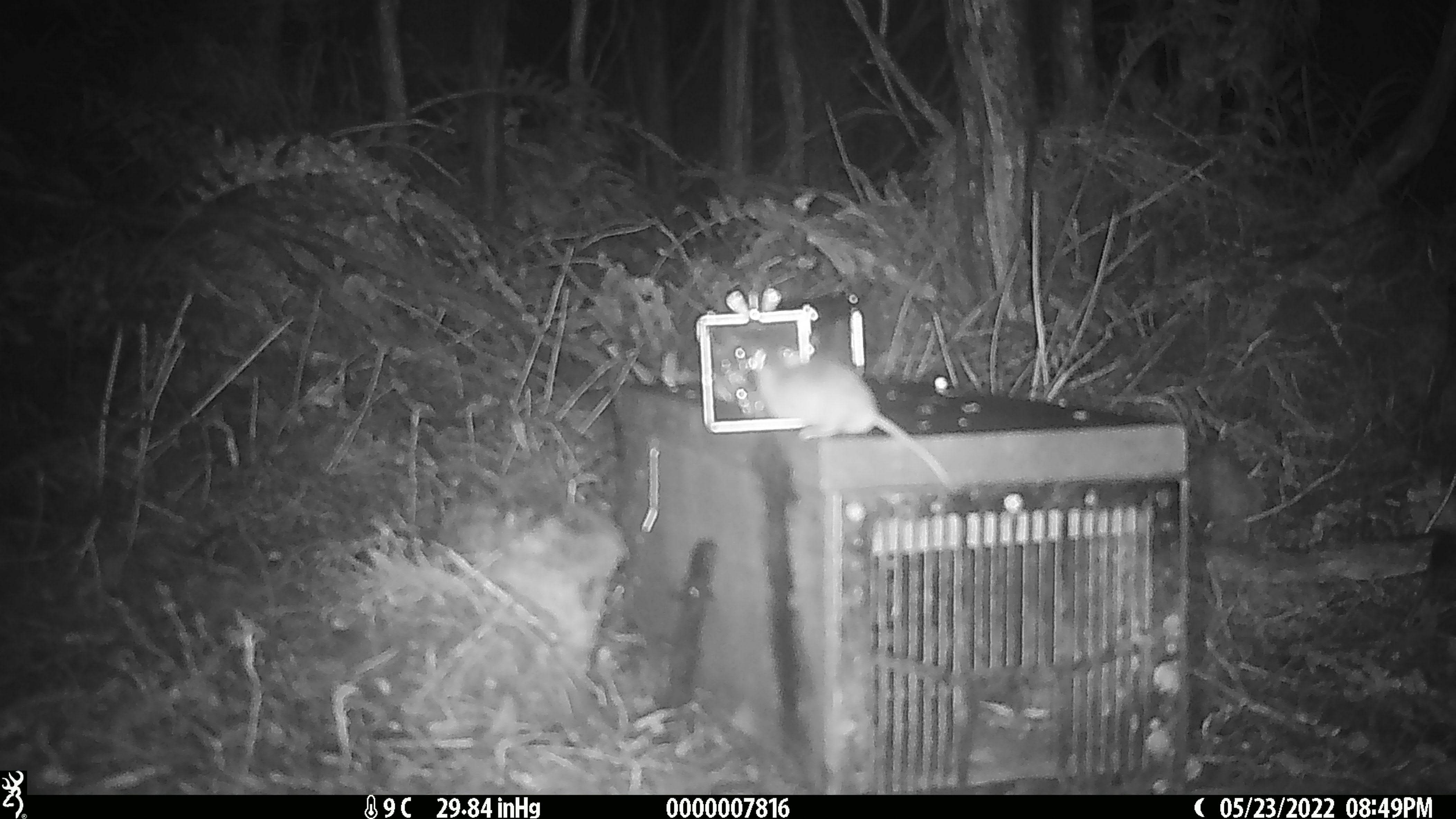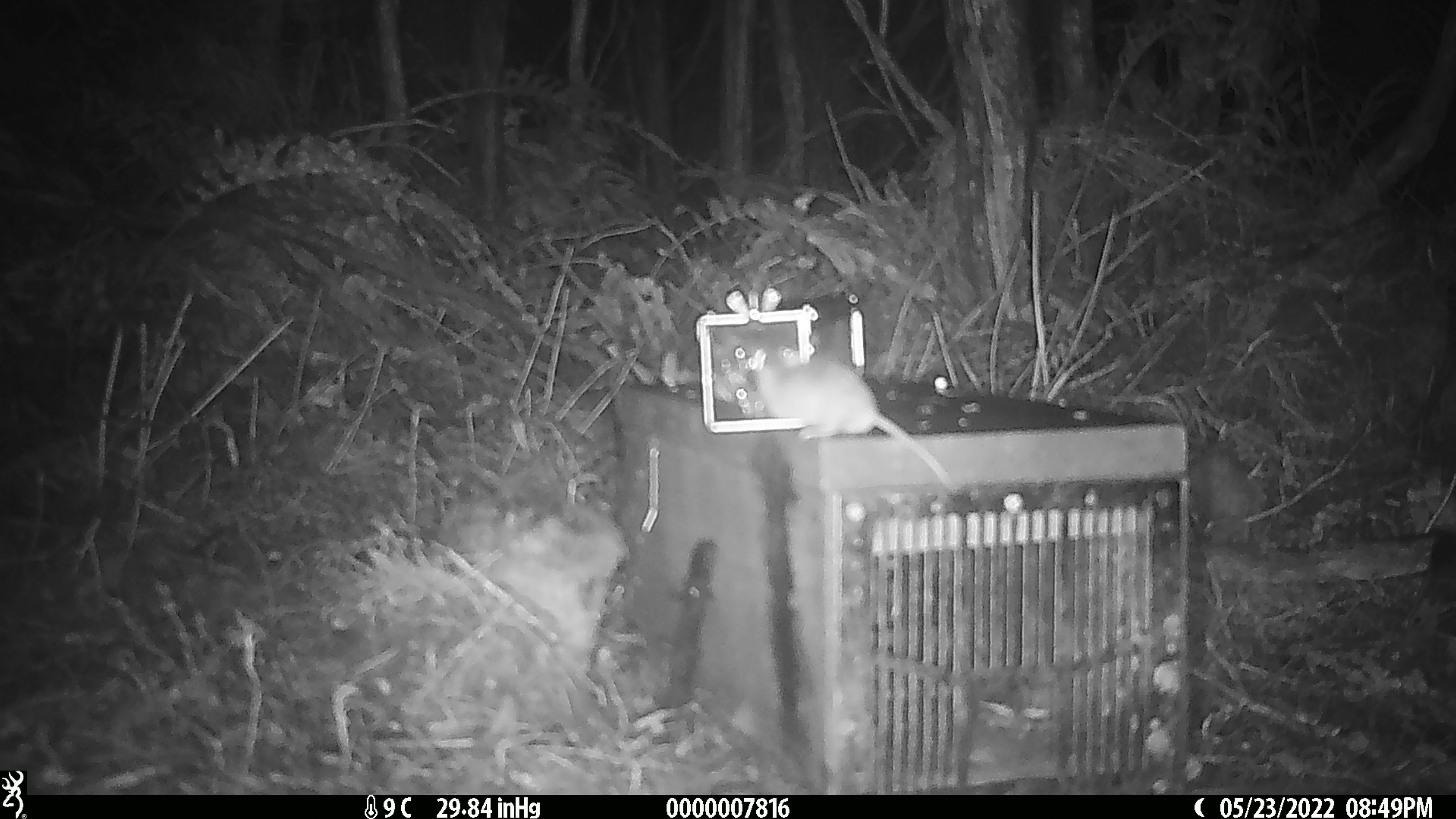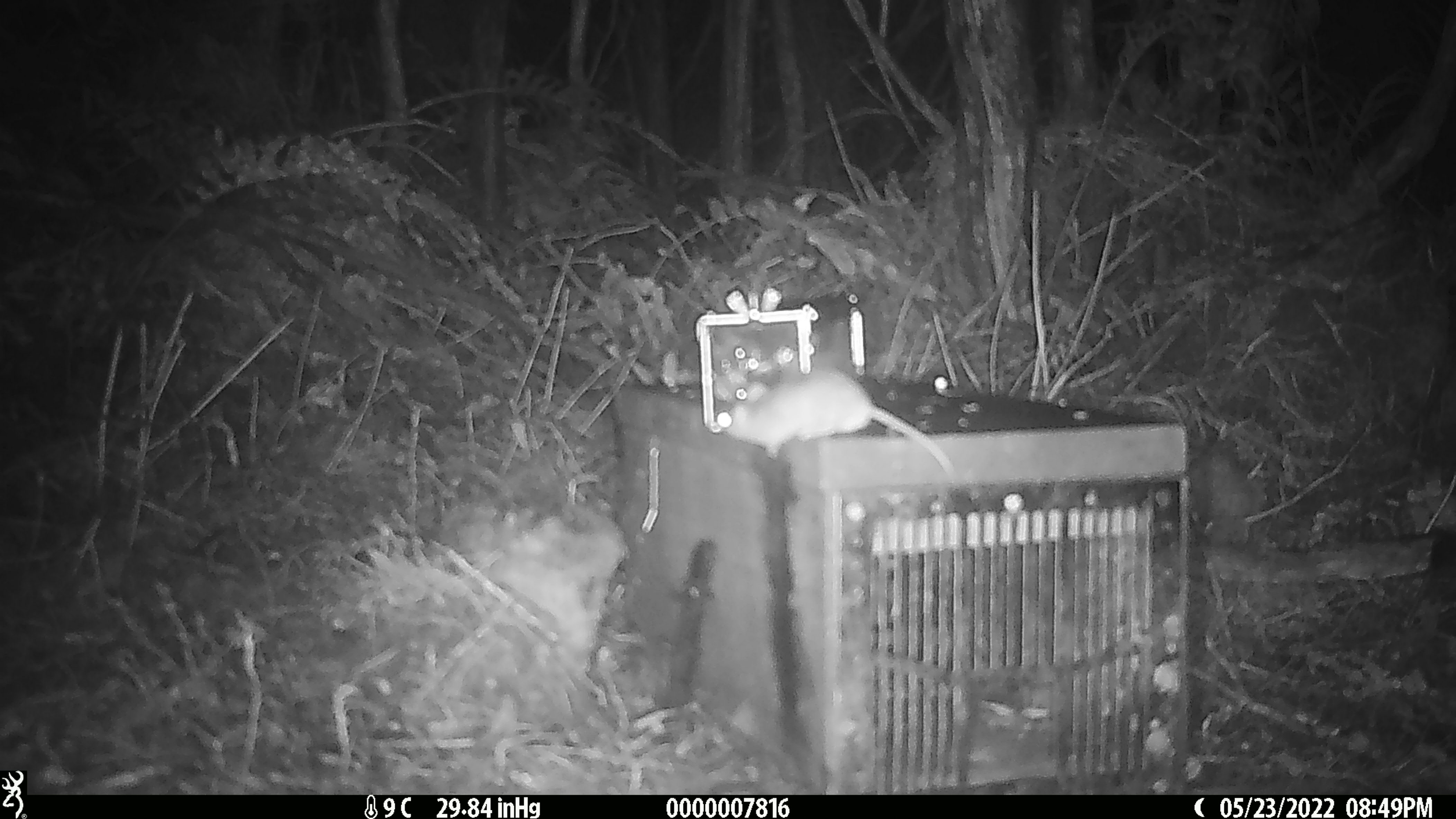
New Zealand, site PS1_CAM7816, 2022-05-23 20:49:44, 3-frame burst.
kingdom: Animalia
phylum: Chordata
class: Mammalia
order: Rodentia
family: Muridae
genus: Mus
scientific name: Mus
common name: mouse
Mouse (Mus).